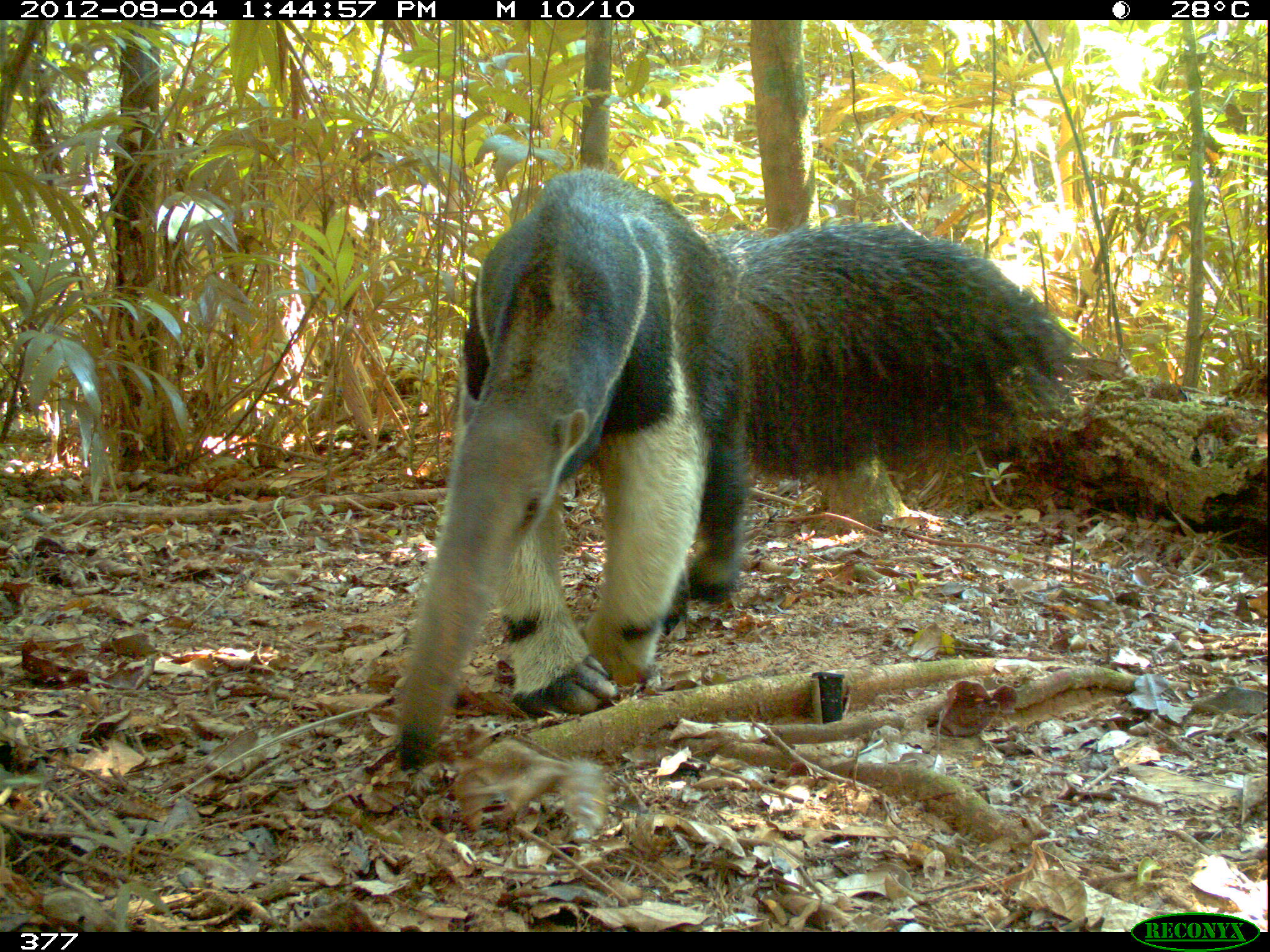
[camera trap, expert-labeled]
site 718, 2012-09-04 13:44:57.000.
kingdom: Animalia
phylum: Chordata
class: Mammalia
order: Pilosa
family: Myrmecophagidae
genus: Myrmecophaga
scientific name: Myrmecophaga tridactyla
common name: giant anteater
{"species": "Myrmecophaga tridactyla (giant anteater)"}